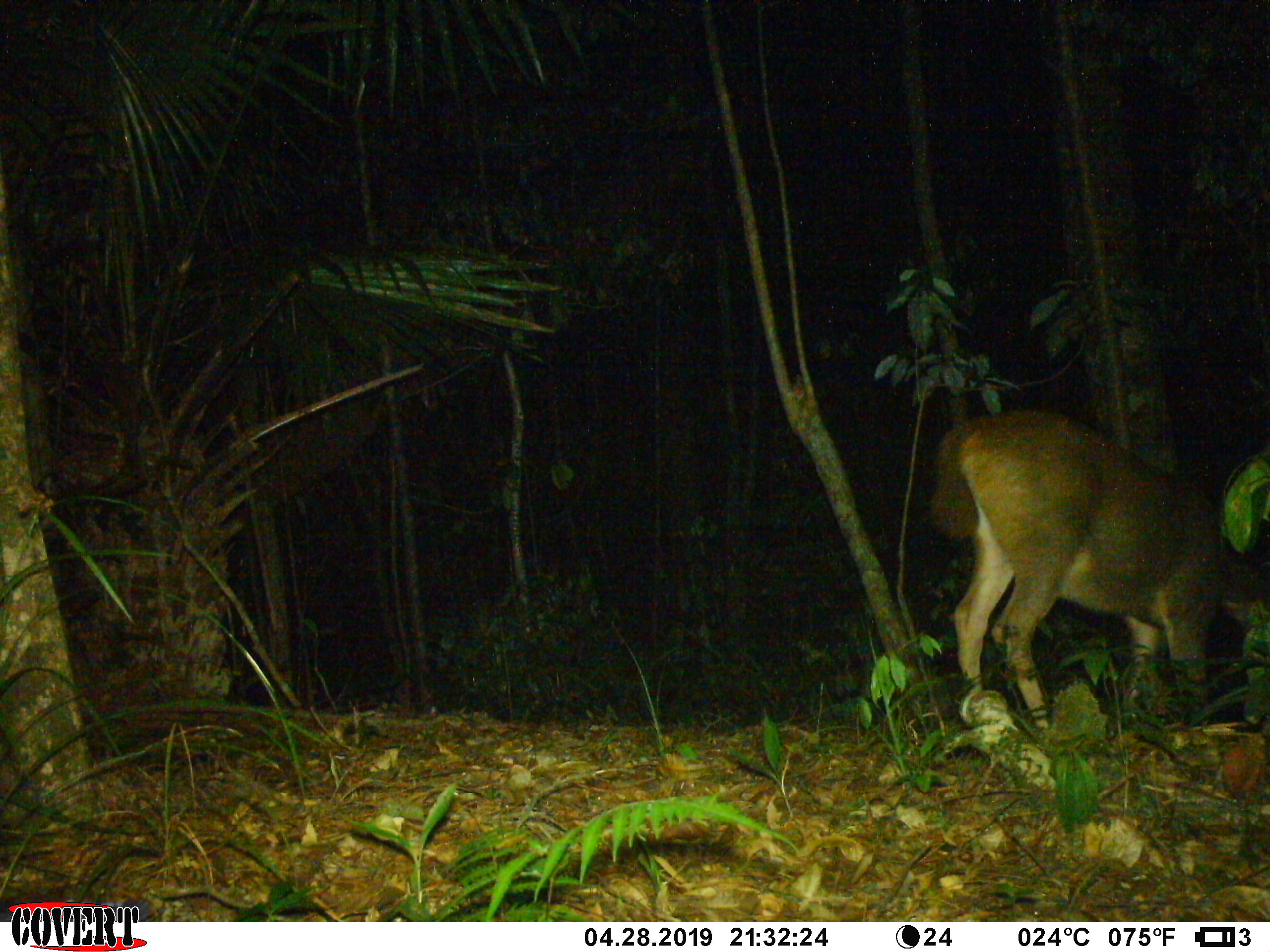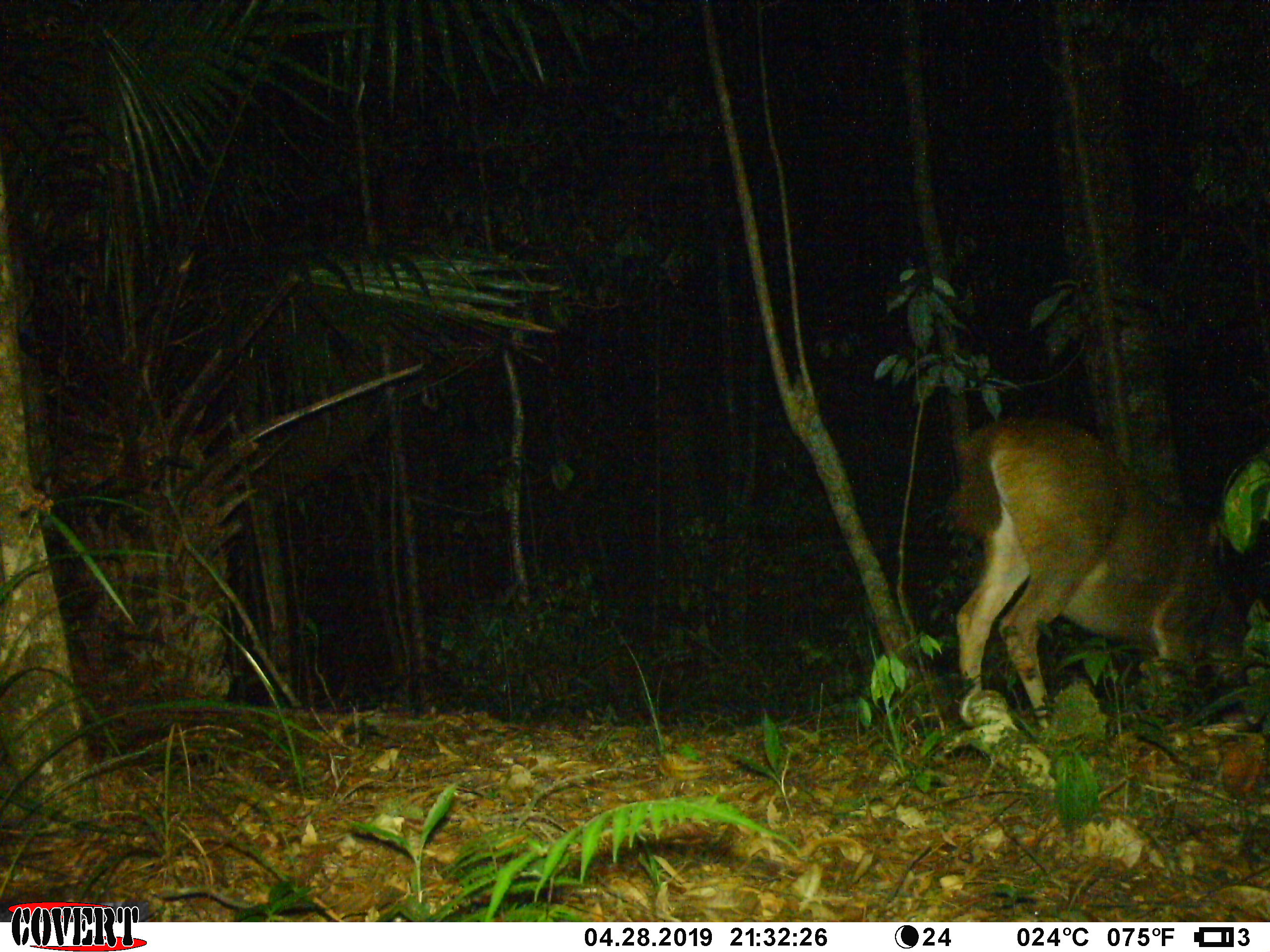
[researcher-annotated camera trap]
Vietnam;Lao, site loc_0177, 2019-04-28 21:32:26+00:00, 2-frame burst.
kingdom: Animalia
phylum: Chordata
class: Mammalia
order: Artiodactyla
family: Cervidae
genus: Rusa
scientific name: Rusa unicolor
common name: sambar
Sambar (Rusa unicolor). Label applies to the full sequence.